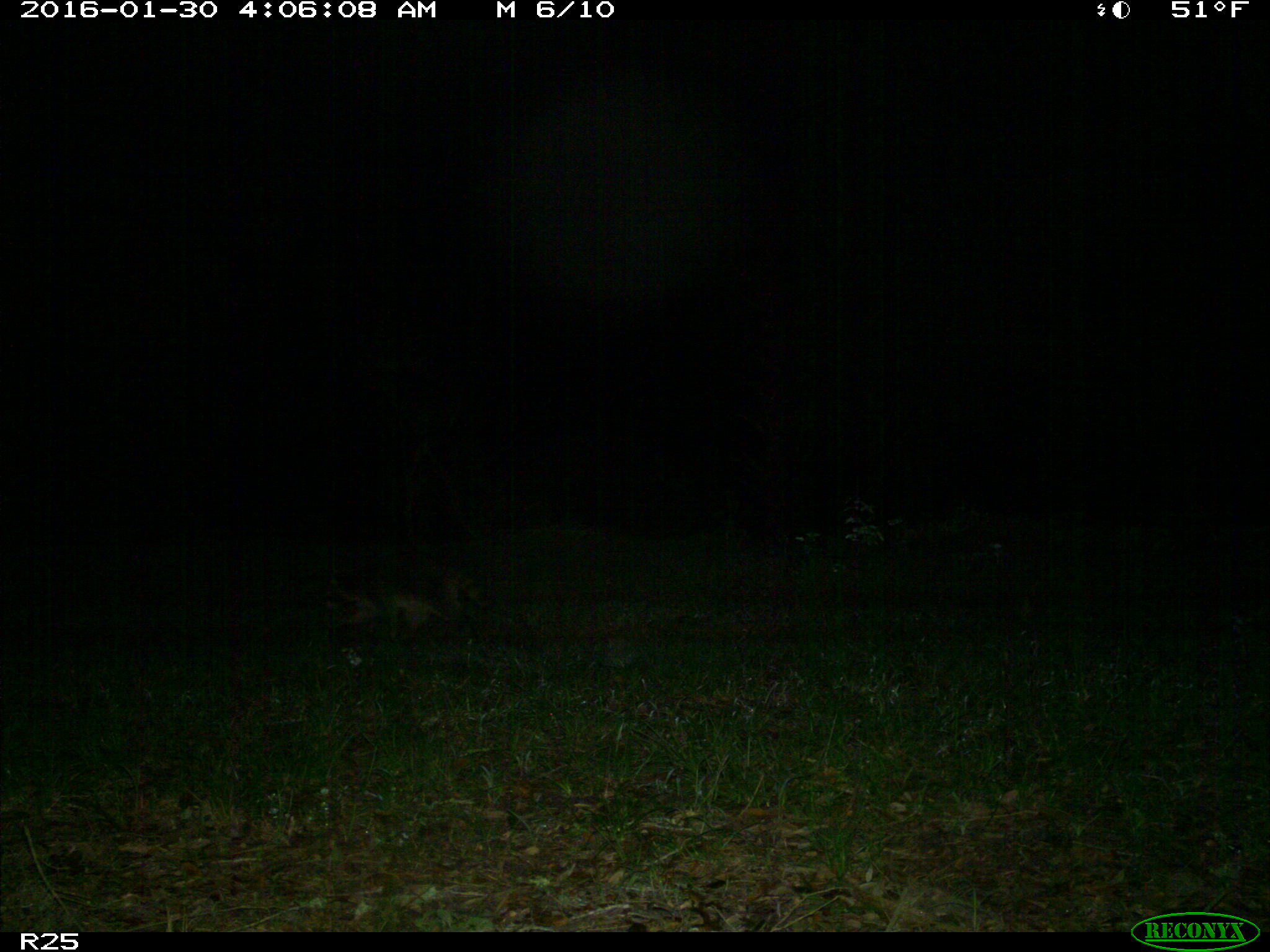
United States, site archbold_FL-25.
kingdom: Animalia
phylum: Chordata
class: Mammalia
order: Carnivora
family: Procyonidae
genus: Procyon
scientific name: Procyon lotor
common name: common raccoon